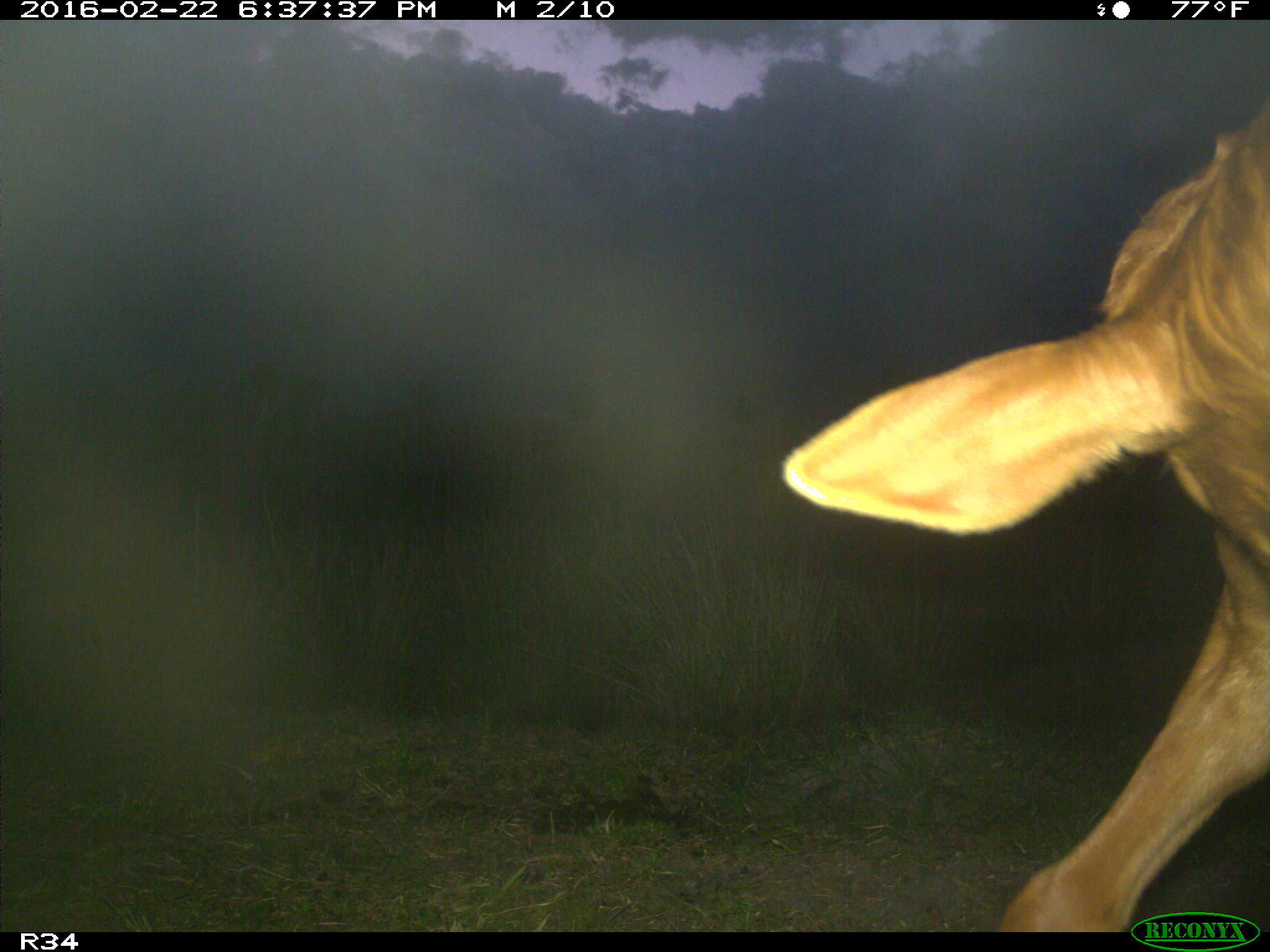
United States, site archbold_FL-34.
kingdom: Animalia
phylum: Chordata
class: Mammalia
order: Artiodactyla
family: Bovidae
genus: Bos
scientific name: Bos taurus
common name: domestic cow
Bos taurus (domestic cow).